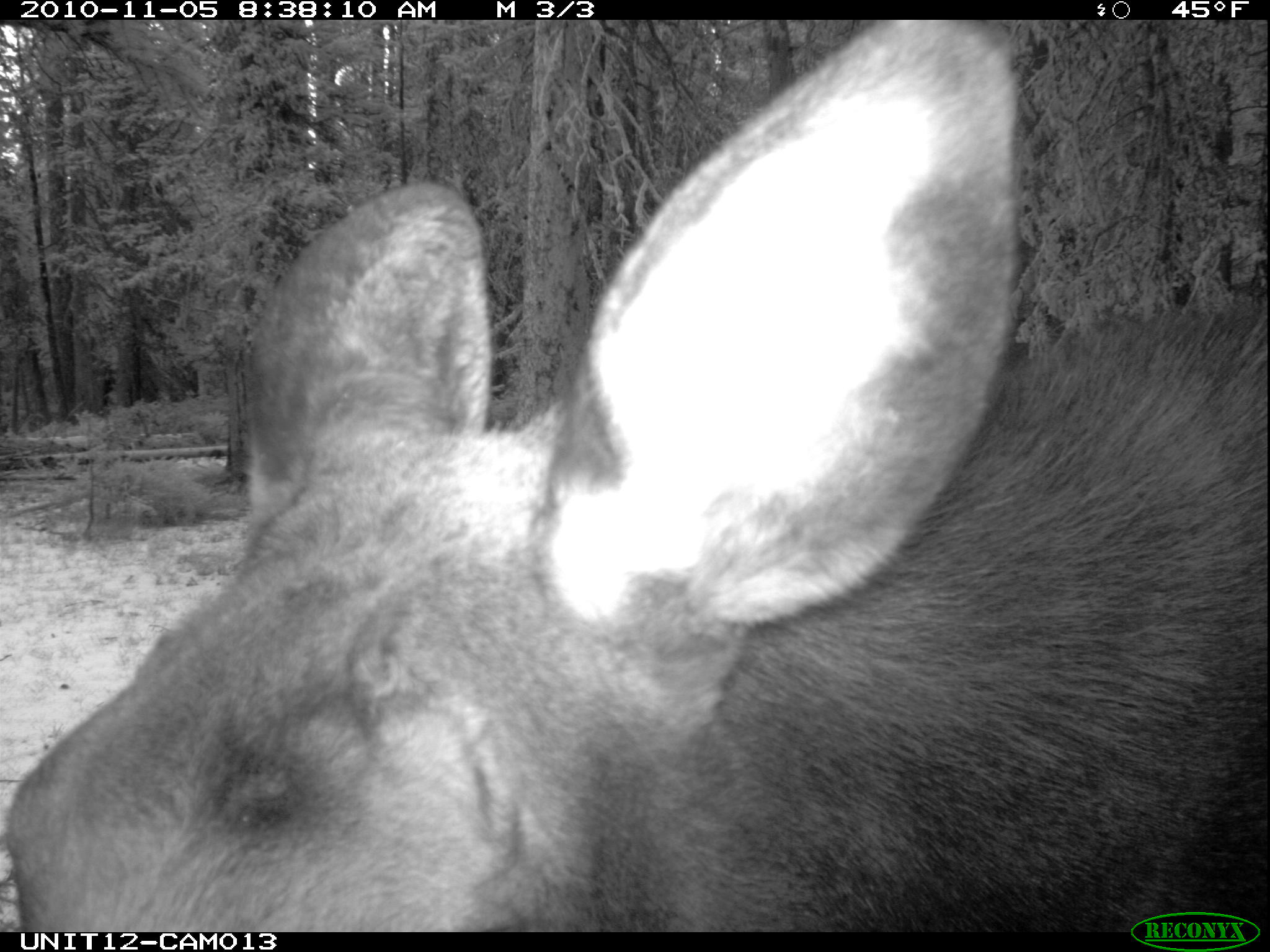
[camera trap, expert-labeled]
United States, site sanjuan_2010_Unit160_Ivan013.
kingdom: Animalia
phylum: Chordata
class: Mammalia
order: Artiodactyla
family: Cervidae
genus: Alces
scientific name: Alces alces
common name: moose